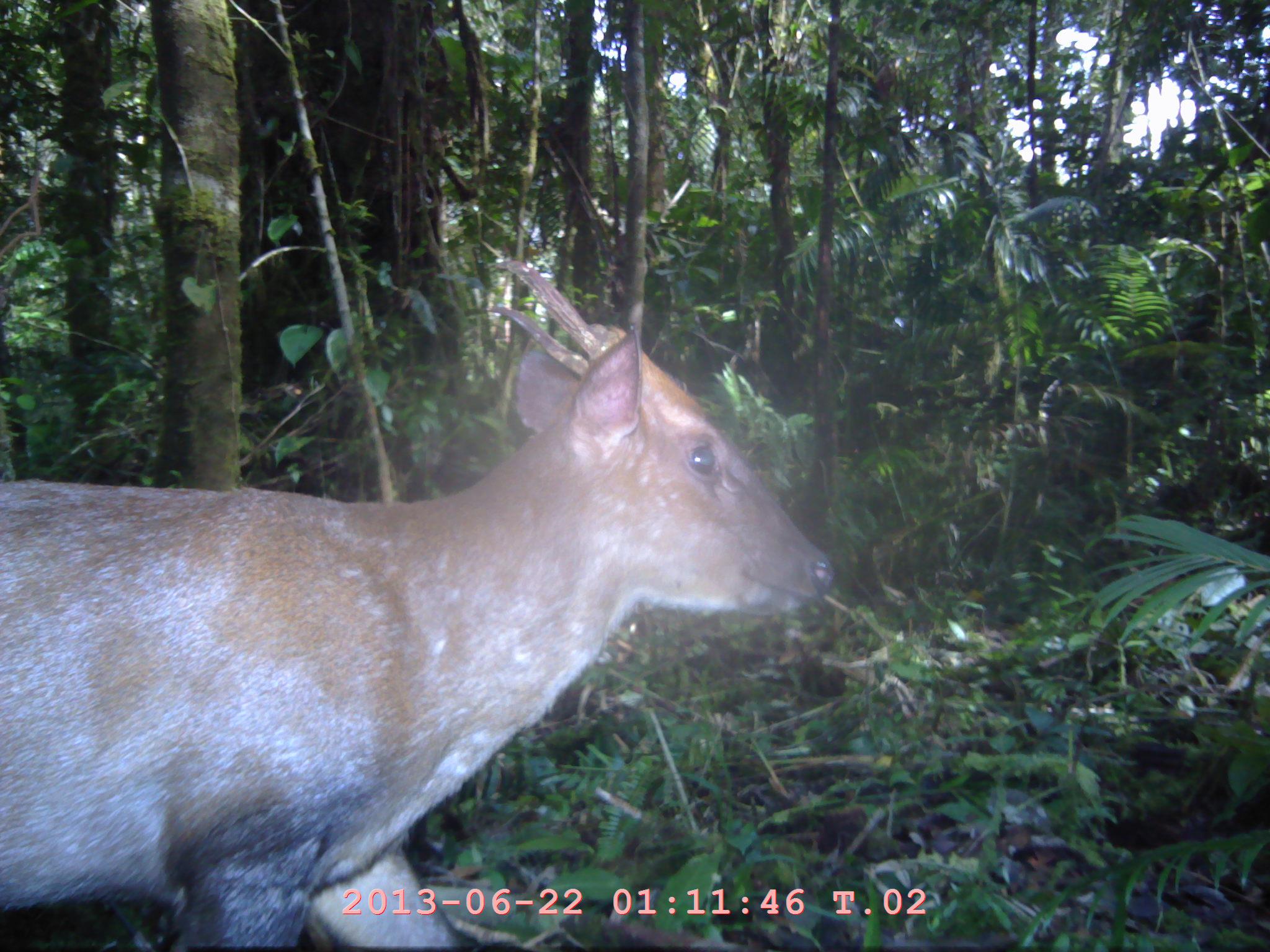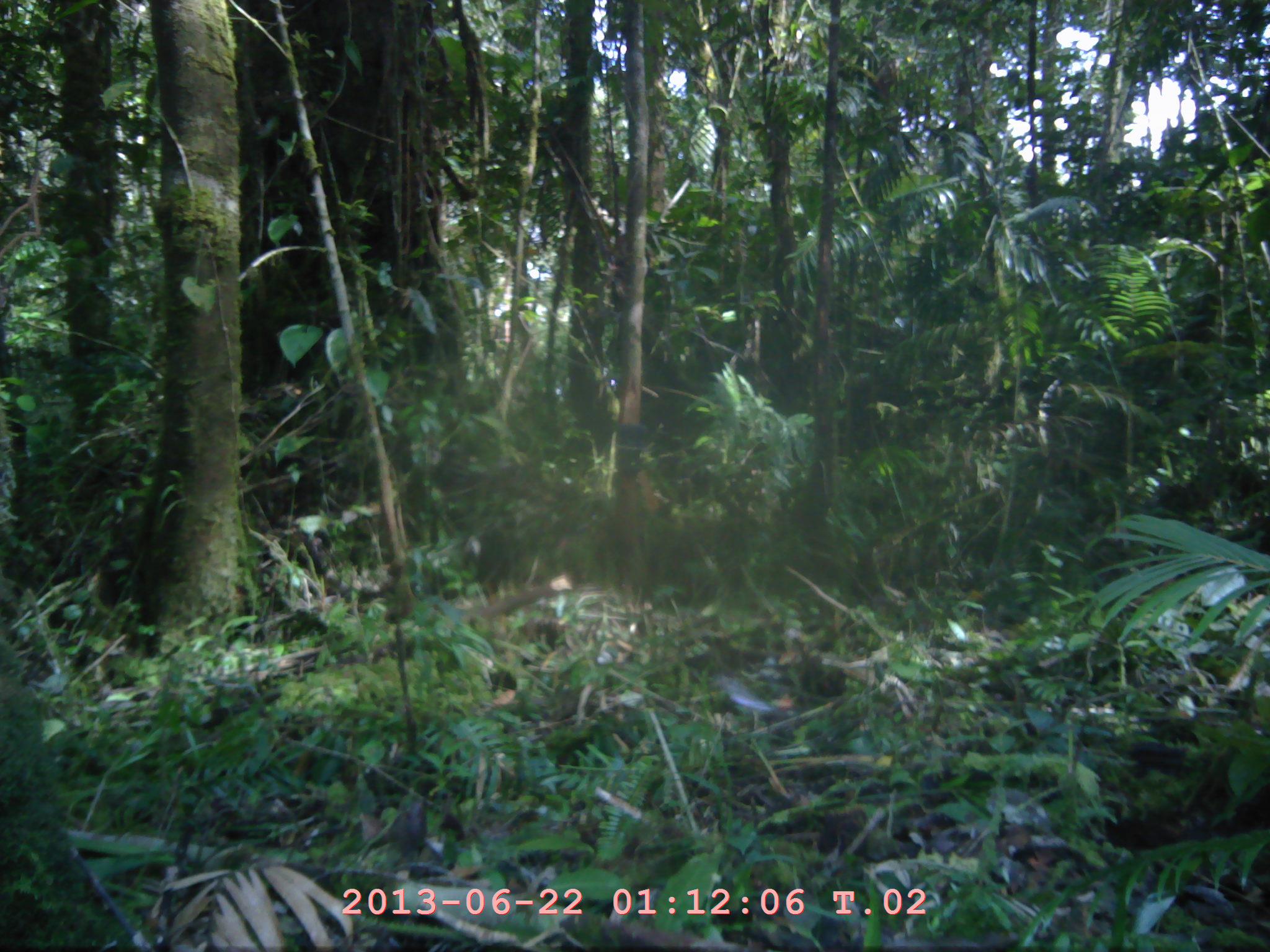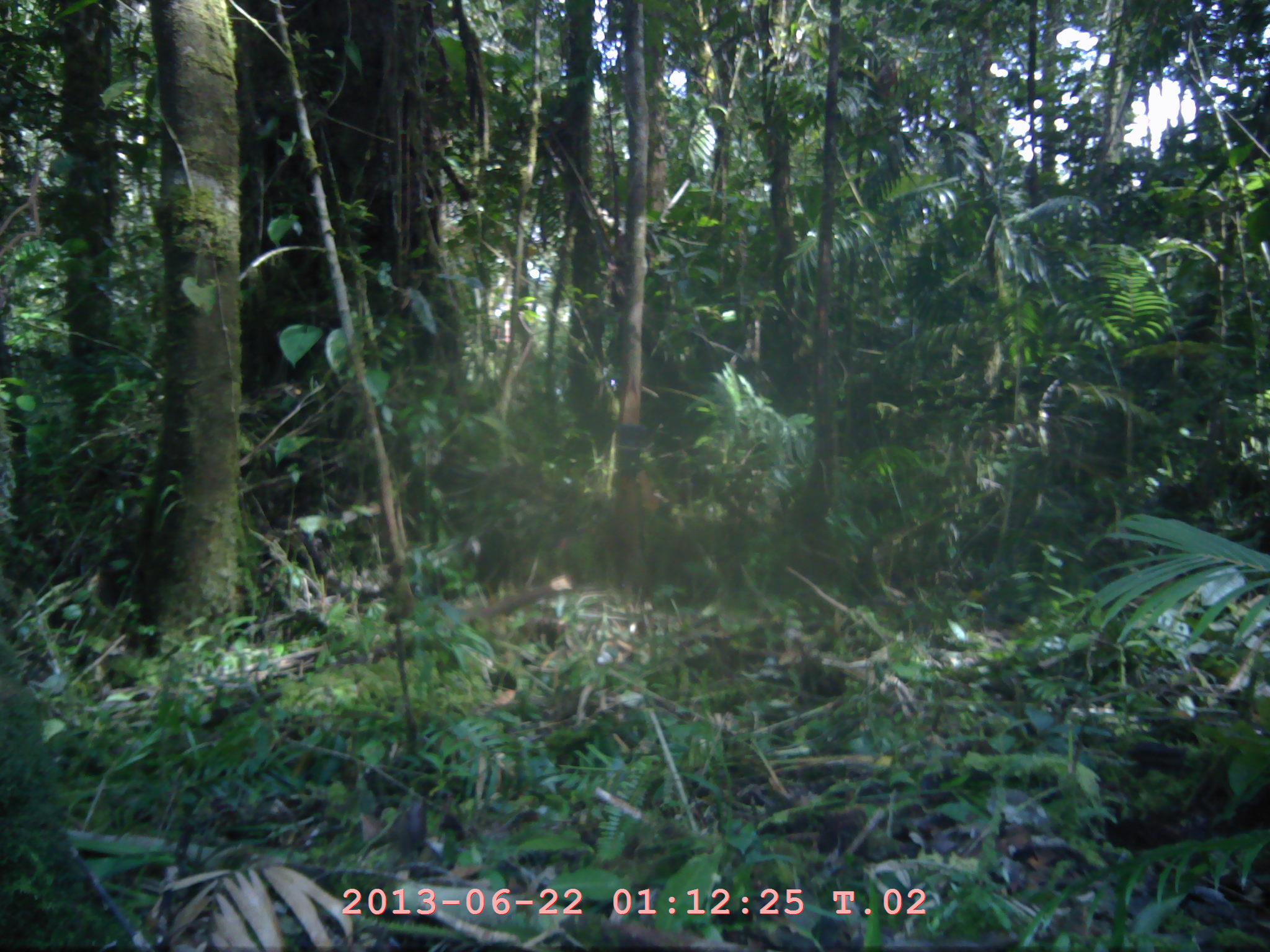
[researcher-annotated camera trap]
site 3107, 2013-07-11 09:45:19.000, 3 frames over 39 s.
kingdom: Animalia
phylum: Chordata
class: Mammalia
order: Artiodactyla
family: Cervidae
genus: Muntiacus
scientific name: Muntiacus muntjak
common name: southern red muntjac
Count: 1.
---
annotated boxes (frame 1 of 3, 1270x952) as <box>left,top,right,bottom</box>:
muntiacus muntjak: <box>0,255,836,949</box>